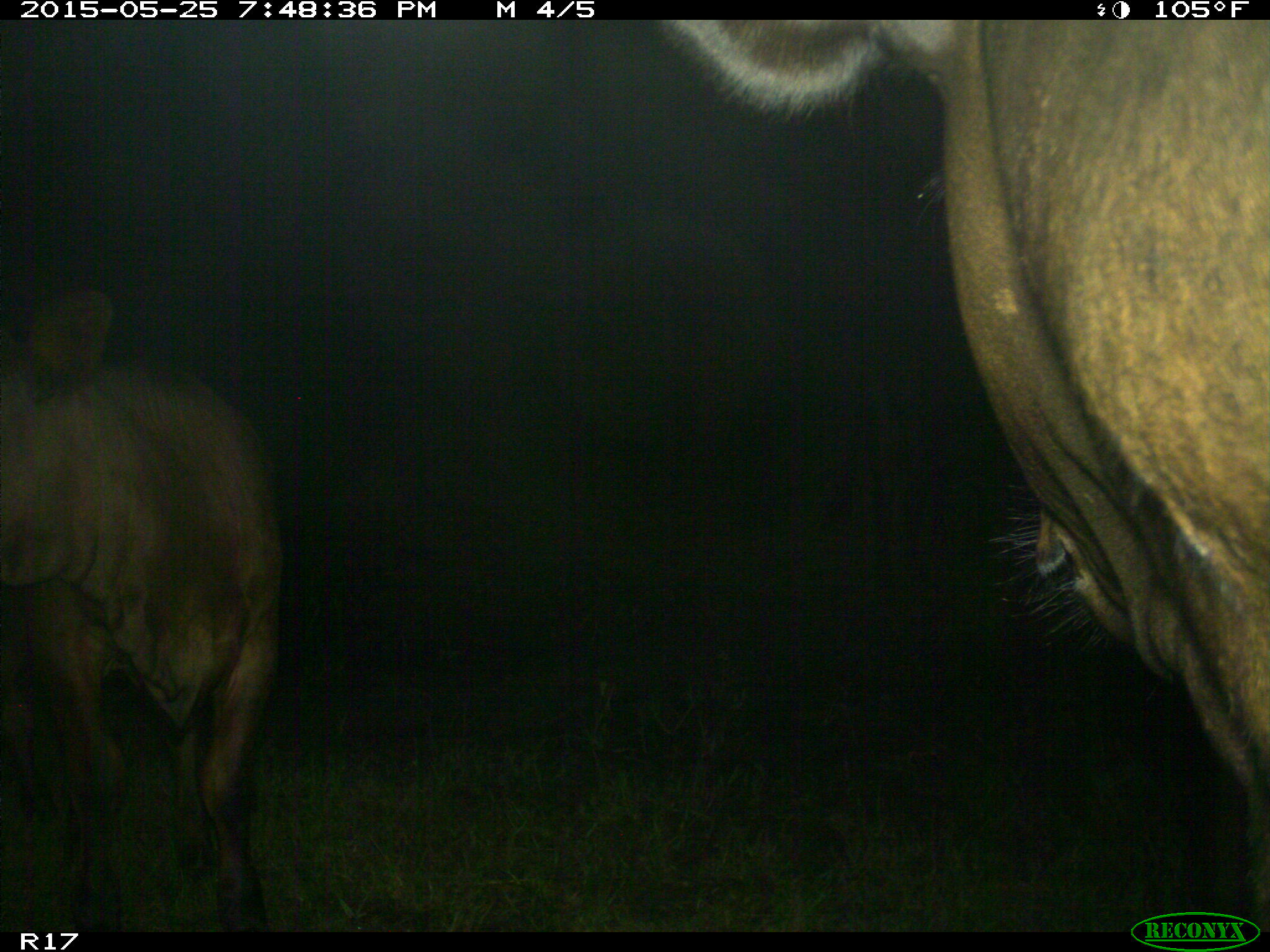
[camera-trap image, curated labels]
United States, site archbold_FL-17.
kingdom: Animalia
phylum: Chordata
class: Mammalia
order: Artiodactyla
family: Bovidae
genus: Bos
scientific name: Bos taurus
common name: domestic cow